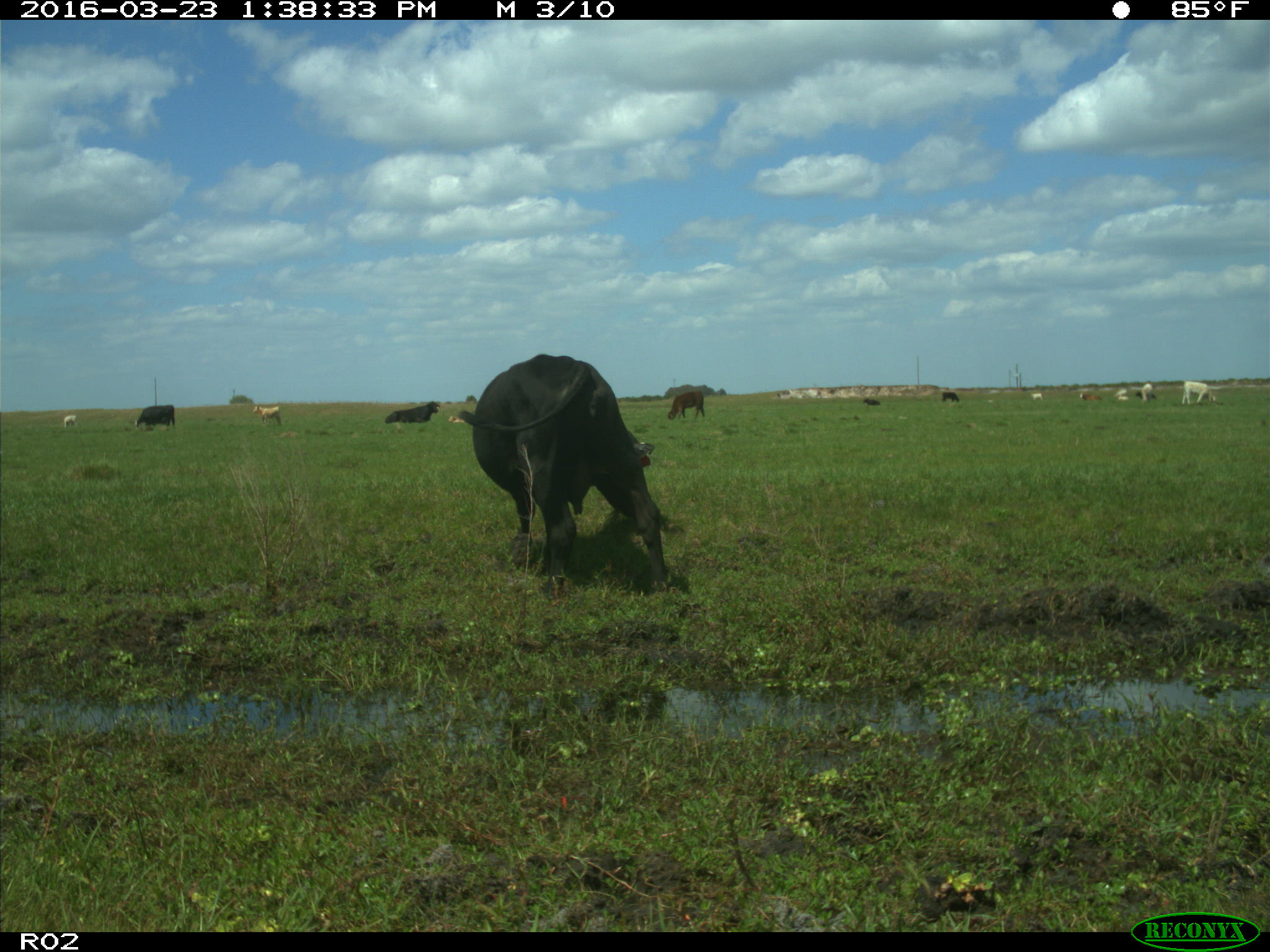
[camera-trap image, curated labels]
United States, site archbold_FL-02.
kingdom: Animalia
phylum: Chordata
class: Mammalia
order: Artiodactyla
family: Bovidae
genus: Bos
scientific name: Bos taurus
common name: domestic cow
Bos taurus (domestic cow).